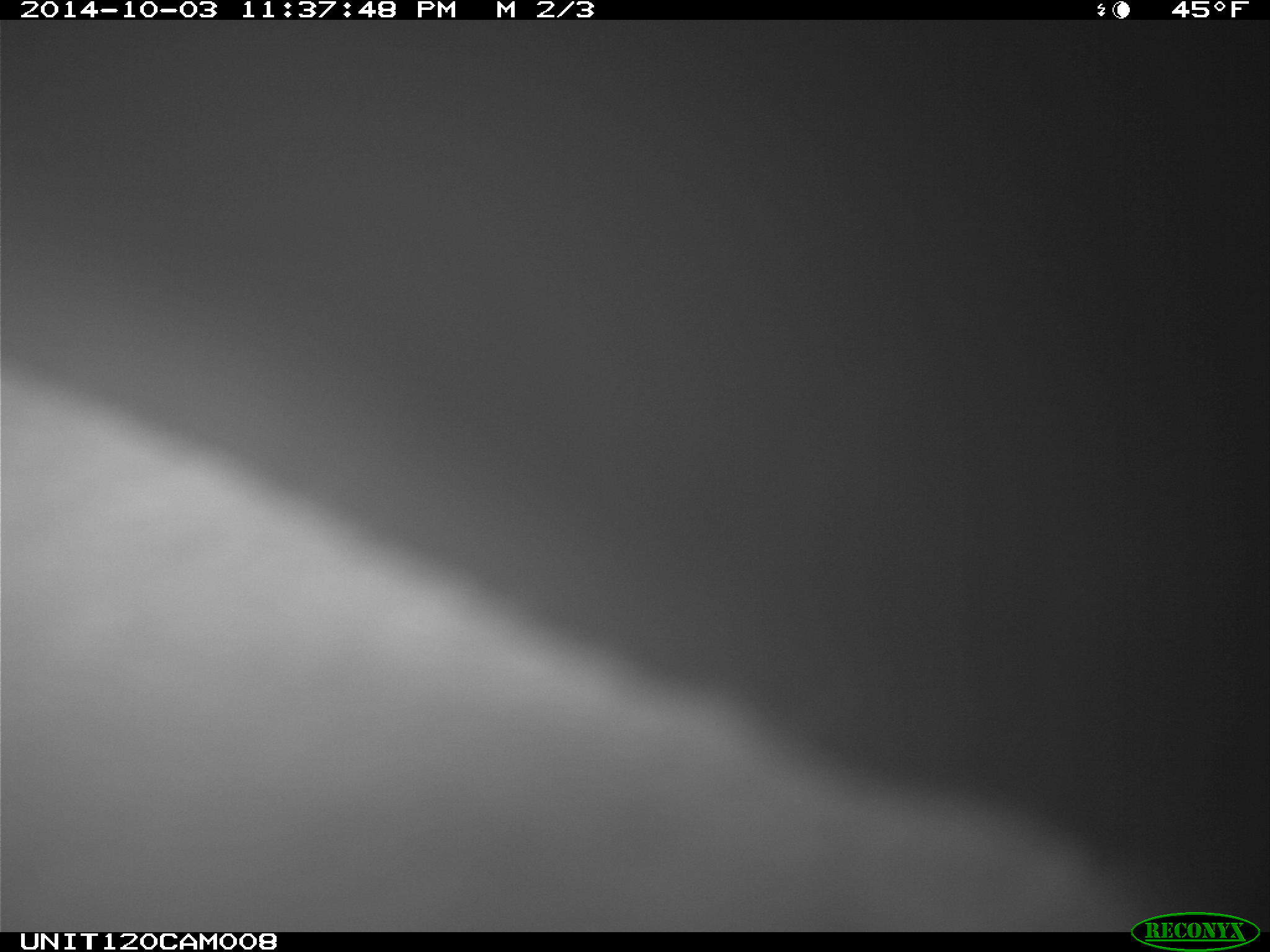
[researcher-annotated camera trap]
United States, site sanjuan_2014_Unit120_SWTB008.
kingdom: Animalia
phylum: Chordata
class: Mammalia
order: Artiodactyla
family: Cervidae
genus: Cervus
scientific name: Cervus elaphus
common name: red deer